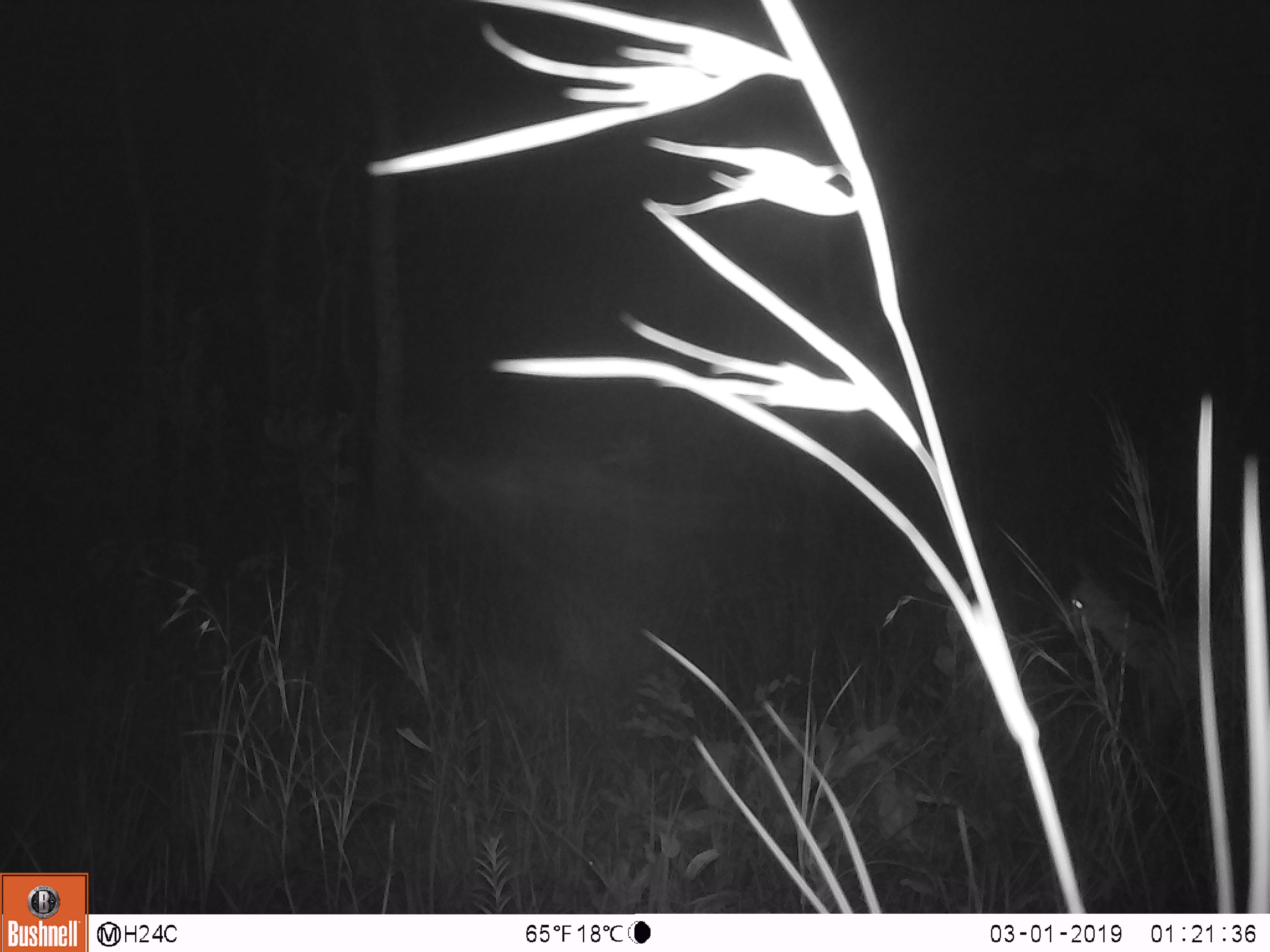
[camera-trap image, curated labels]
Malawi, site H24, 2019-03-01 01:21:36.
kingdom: Animalia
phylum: Chordata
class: Mammalia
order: Artiodactyla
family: Bovidae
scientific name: Antilopinae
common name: small antelope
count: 1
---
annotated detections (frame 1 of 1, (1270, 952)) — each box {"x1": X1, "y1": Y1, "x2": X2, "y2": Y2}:
small antelope: {"x1": 1050, "y1": 557, "x2": 1251, "y2": 732}